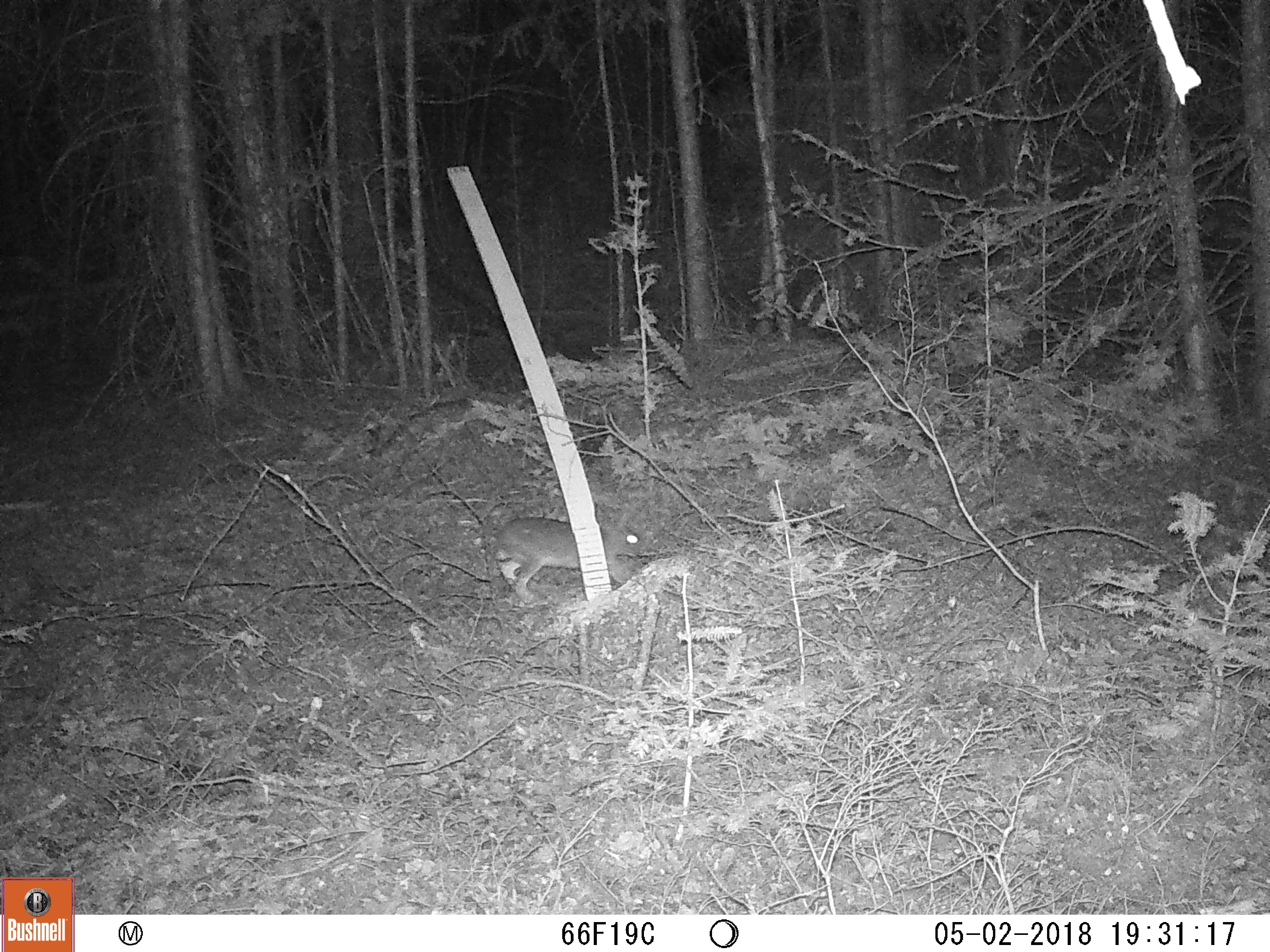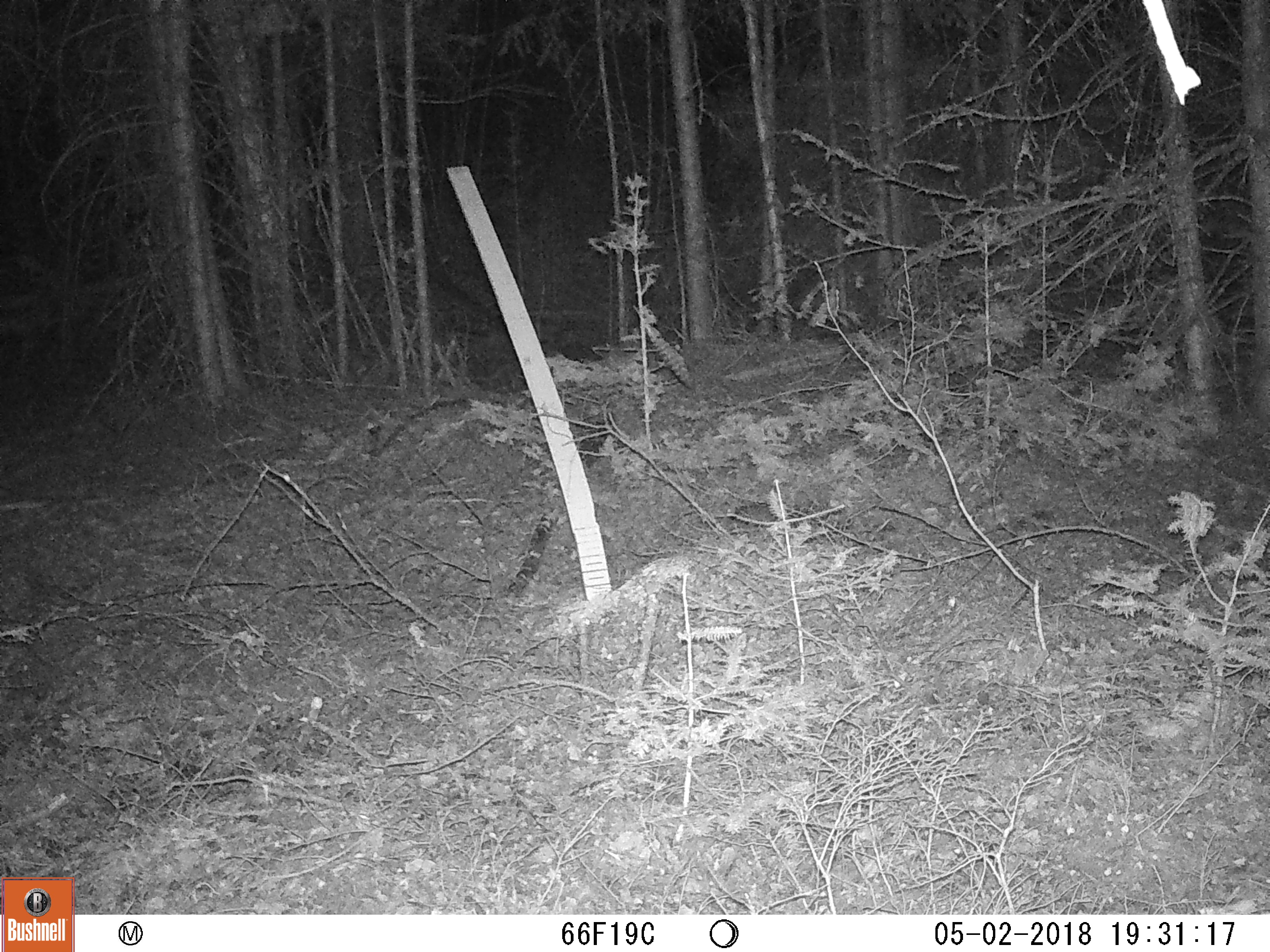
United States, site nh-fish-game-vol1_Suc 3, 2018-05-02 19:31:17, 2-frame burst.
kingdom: Animalia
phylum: Chordata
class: Mammalia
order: Lagomorpha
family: Leporidae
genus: Lepus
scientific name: Lepus americanus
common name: snowshoe hare